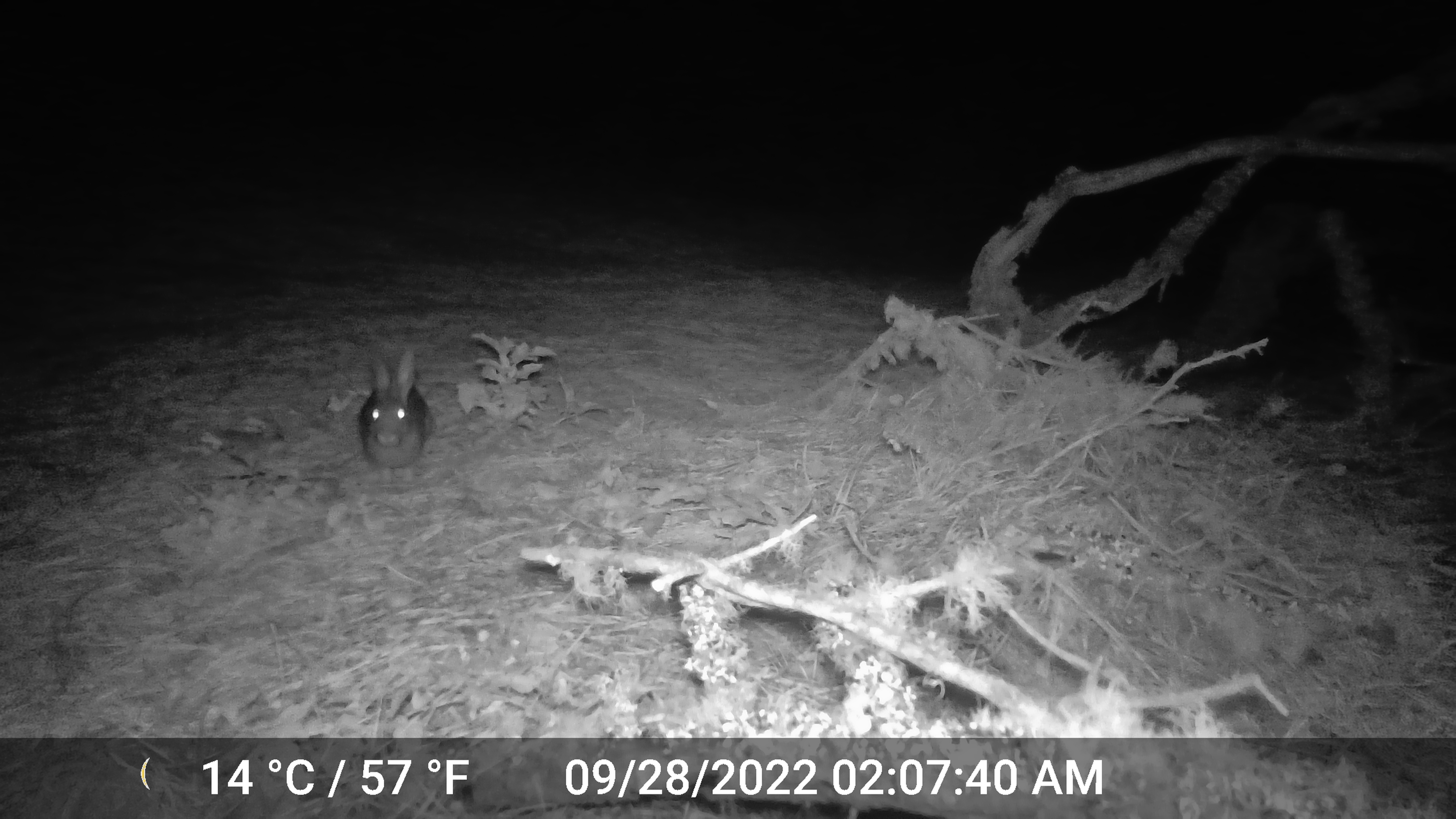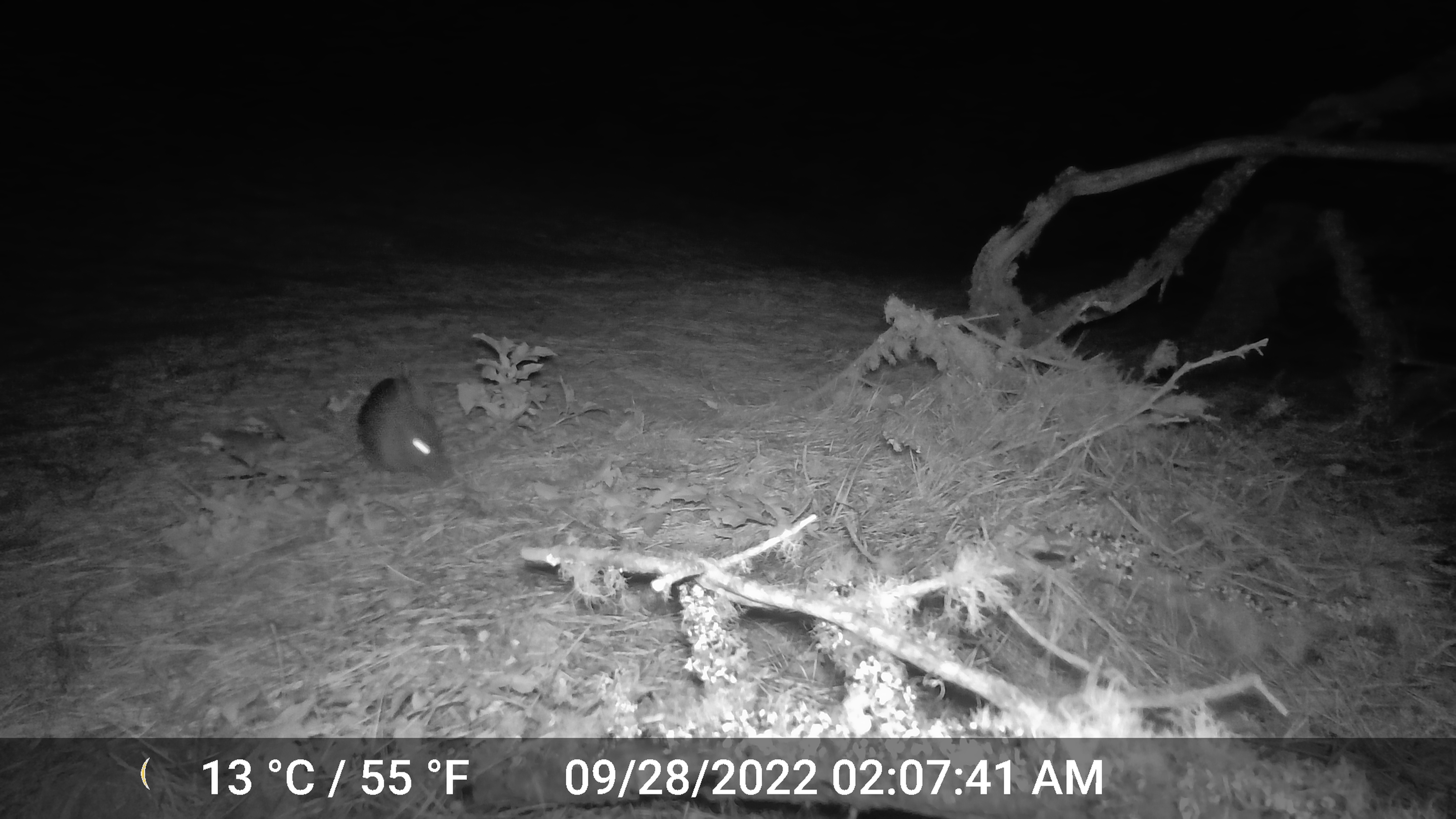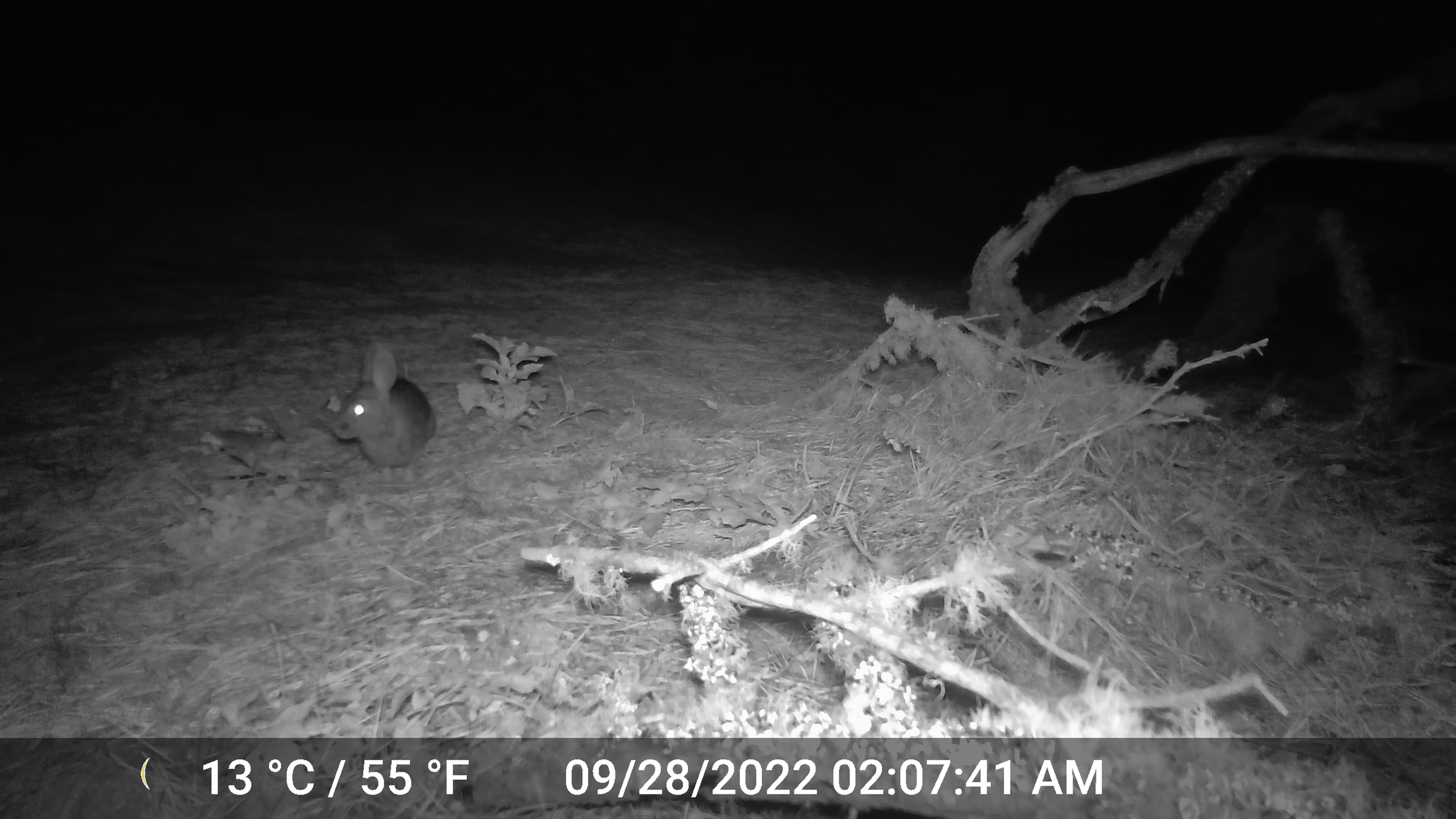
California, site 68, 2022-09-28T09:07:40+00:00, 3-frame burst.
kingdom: Animalia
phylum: Chordata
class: Mammalia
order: Lagomorpha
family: Leporidae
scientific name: Leporidae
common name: rabbit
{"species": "rabbit (Leporidae)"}